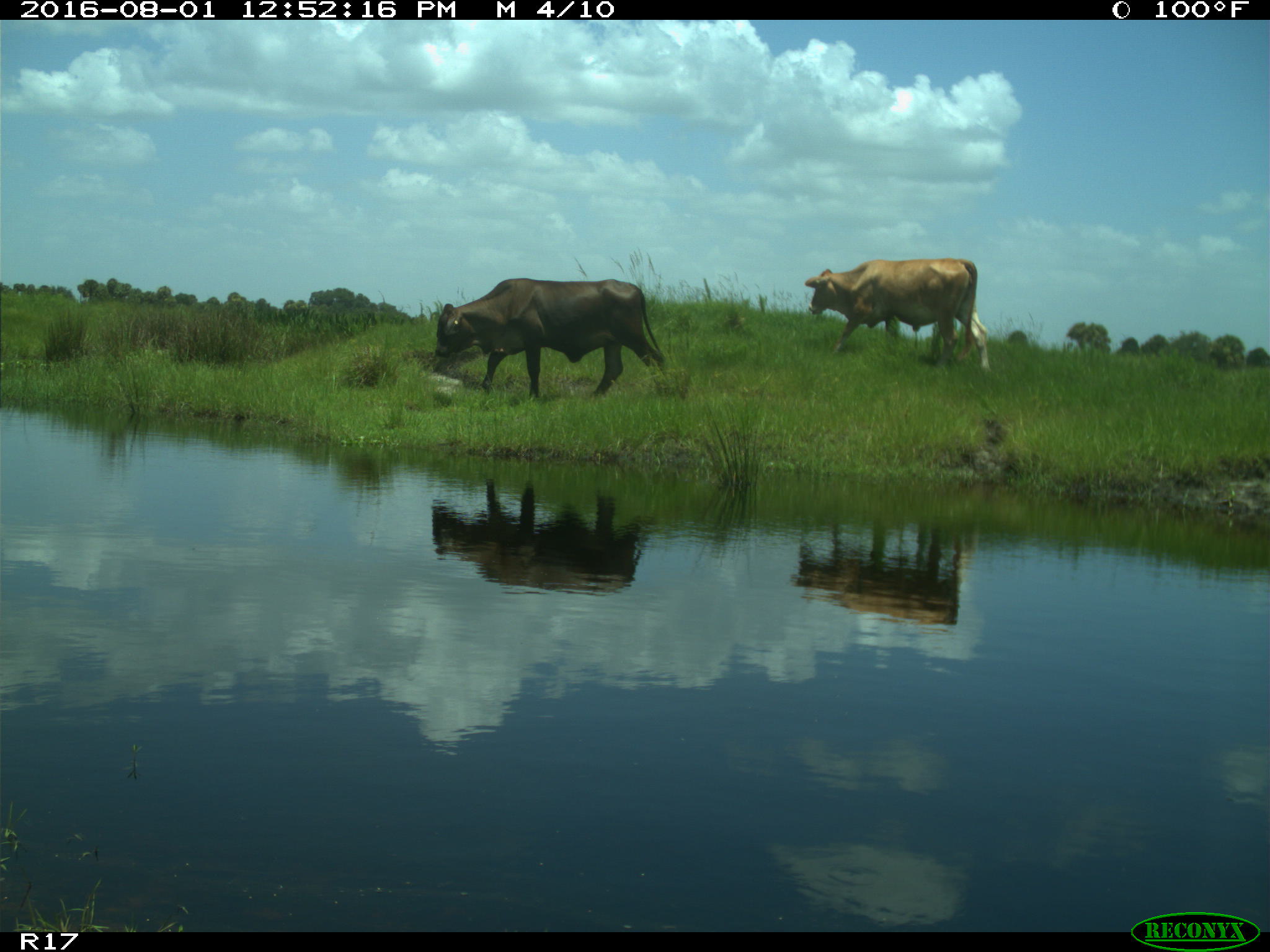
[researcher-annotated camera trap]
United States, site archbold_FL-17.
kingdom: Animalia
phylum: Chordata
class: Mammalia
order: Artiodactyla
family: Bovidae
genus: Bos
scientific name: Bos taurus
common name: domestic cow